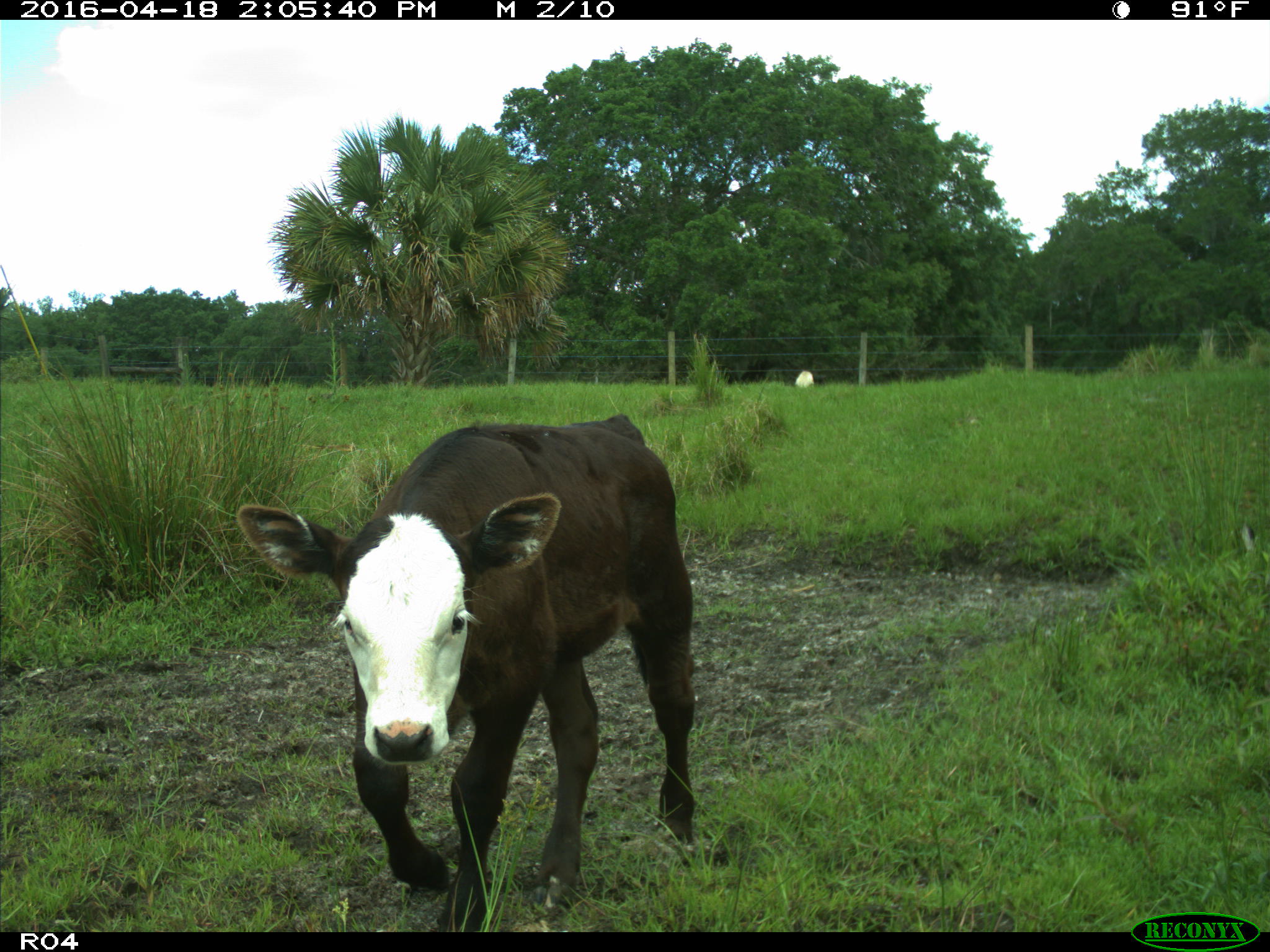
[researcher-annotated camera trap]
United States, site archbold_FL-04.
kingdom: Animalia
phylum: Chordata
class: Mammalia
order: Artiodactyla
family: Bovidae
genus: Bos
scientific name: Bos taurus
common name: domestic cow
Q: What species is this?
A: Bos taurus (domestic cow).